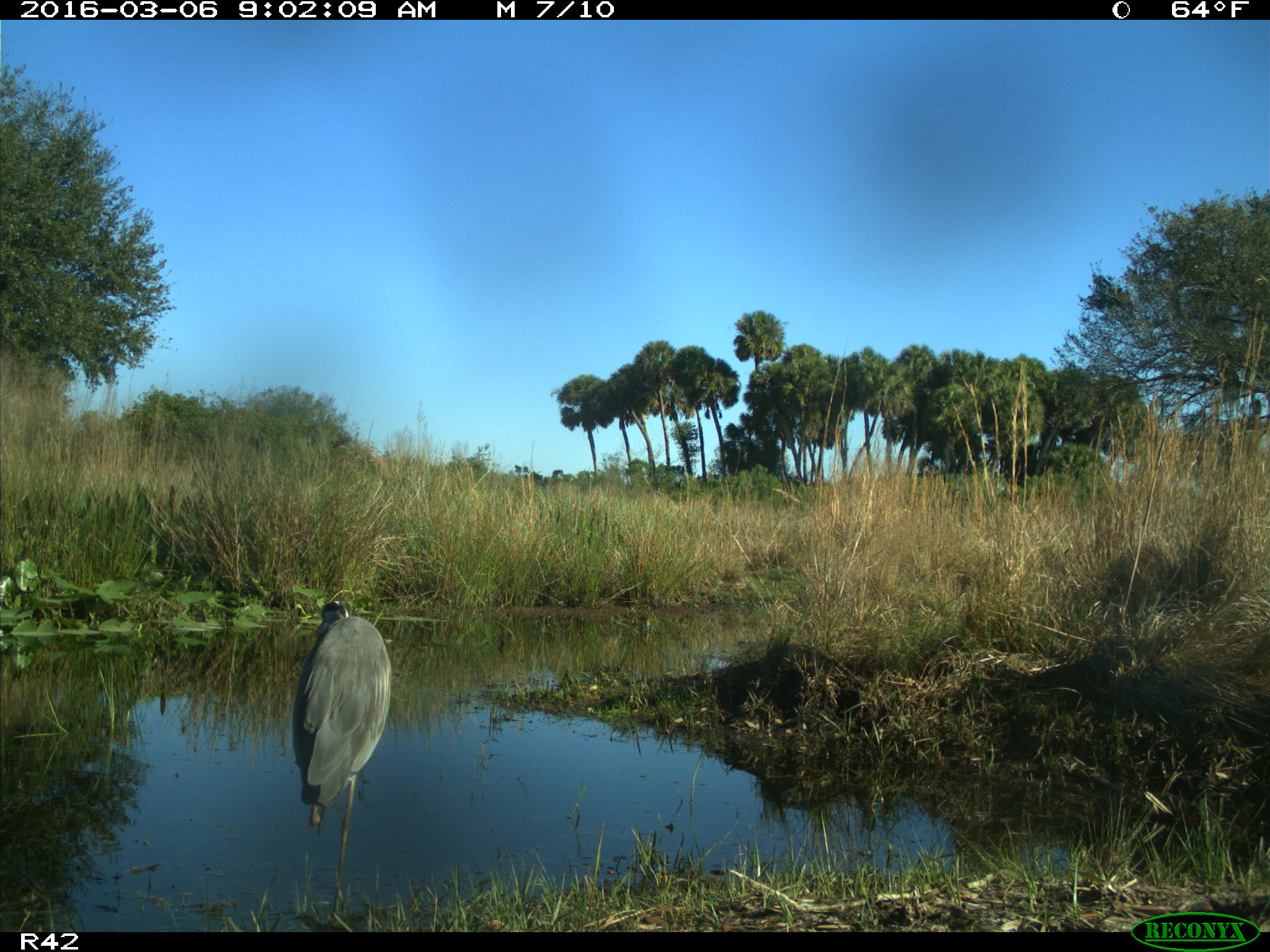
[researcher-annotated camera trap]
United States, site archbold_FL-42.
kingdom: Animalia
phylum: Chordata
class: Aves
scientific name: Aves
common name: birds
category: unidentified bird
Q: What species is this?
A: Unidentified bird (birds) (Aves).